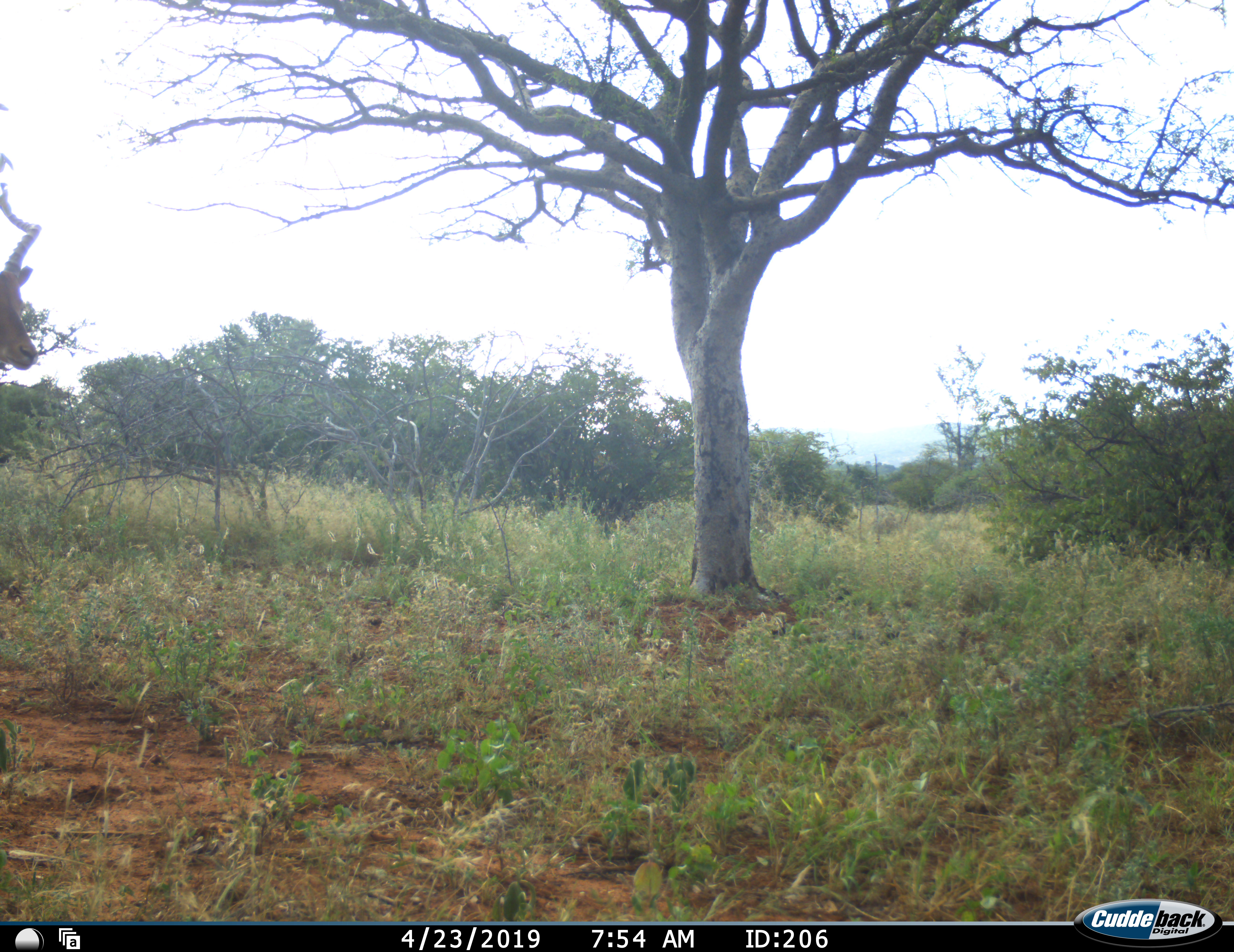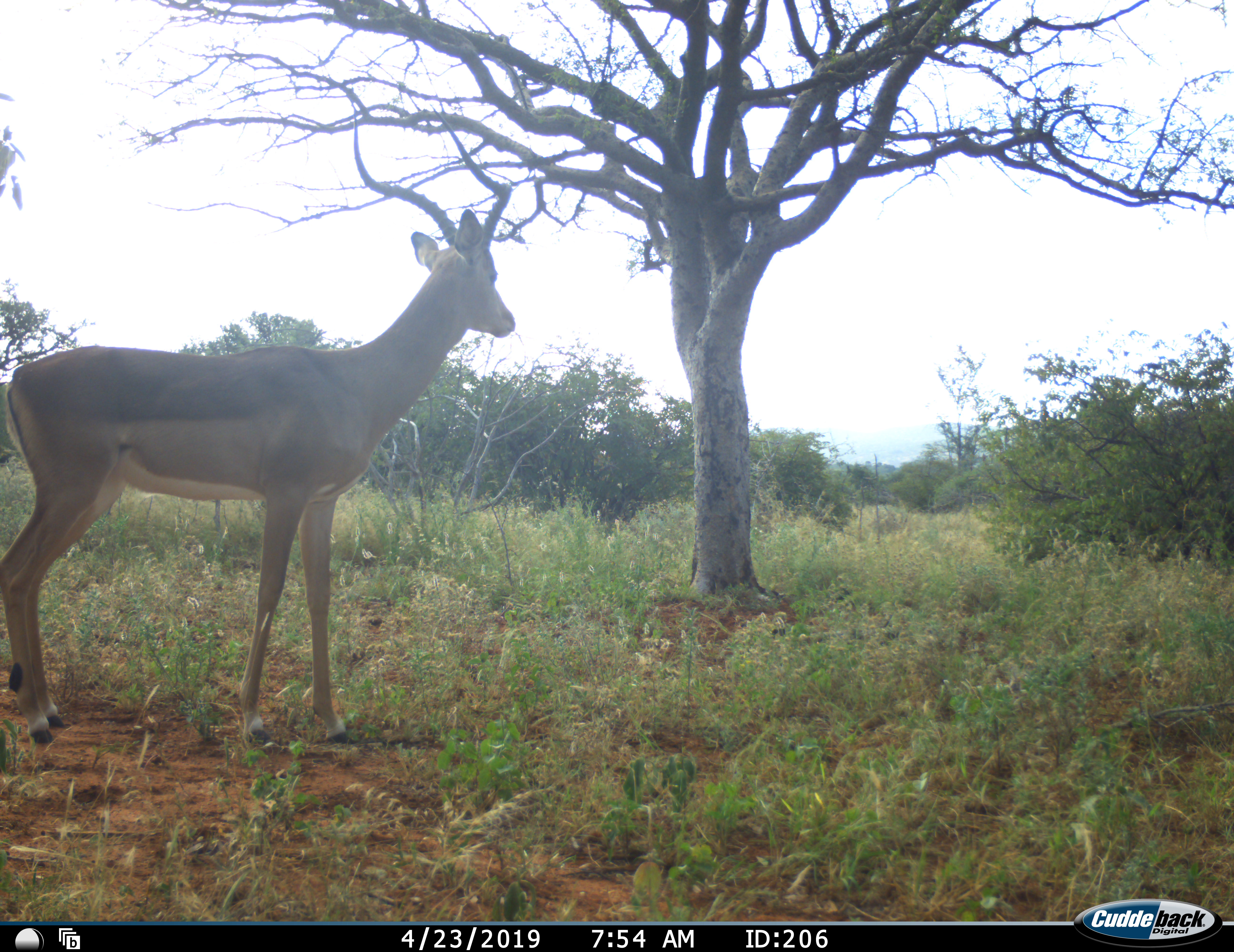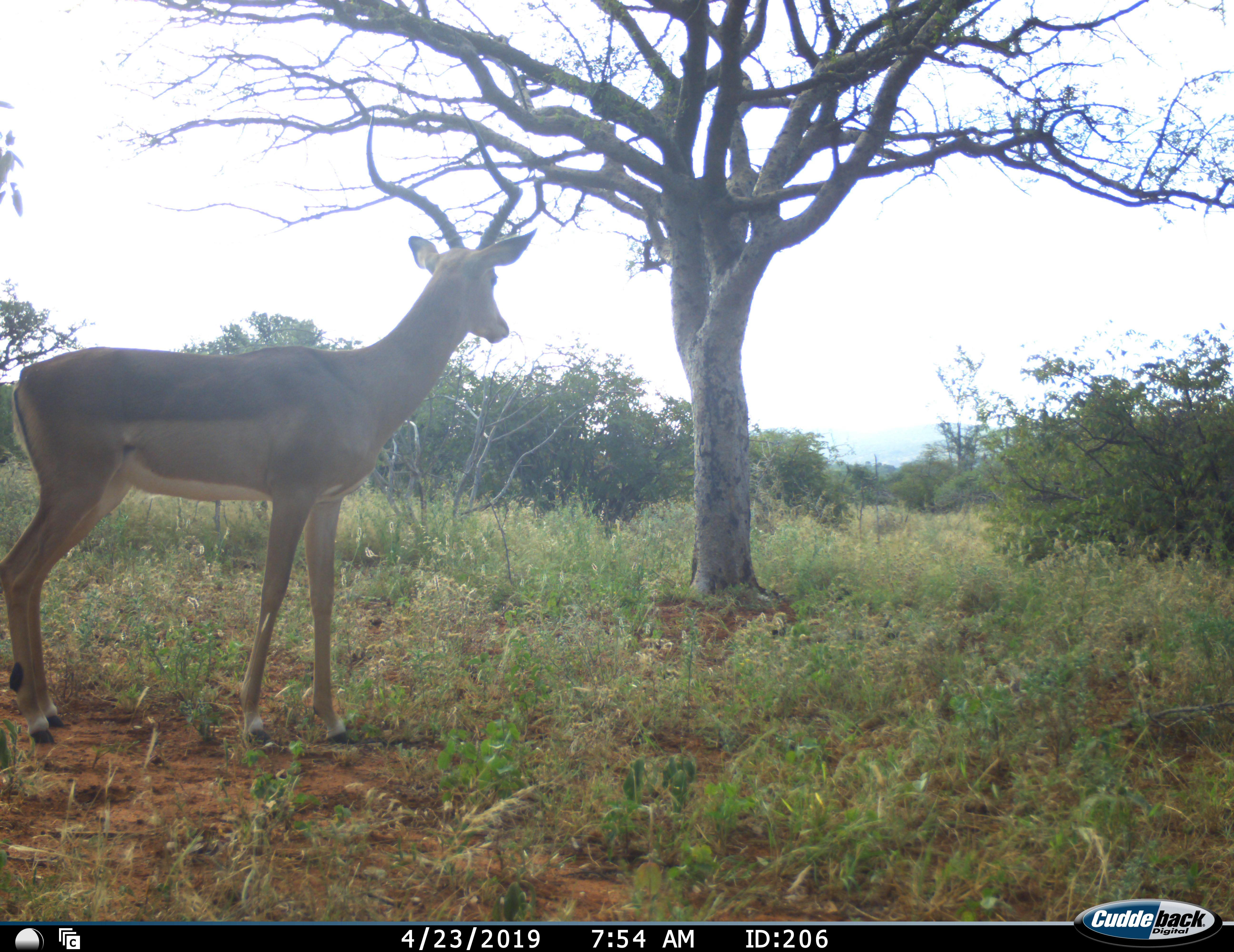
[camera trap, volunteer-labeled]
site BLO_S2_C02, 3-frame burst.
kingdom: Animalia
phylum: Chordata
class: Mammalia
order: Artiodactyla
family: Bovidae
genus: Aepyceros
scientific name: Aepyceros melampus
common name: impala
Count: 1.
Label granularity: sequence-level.